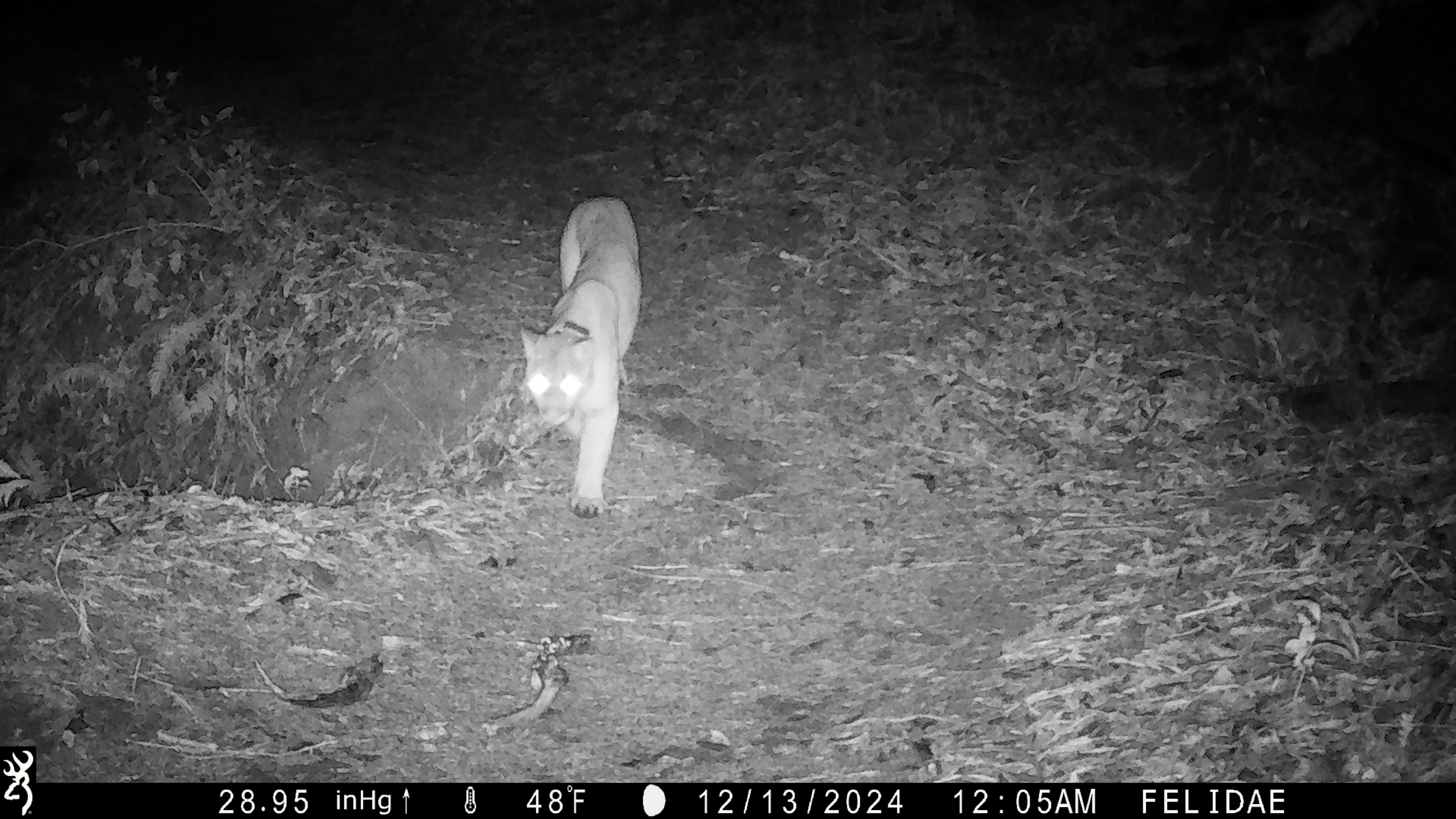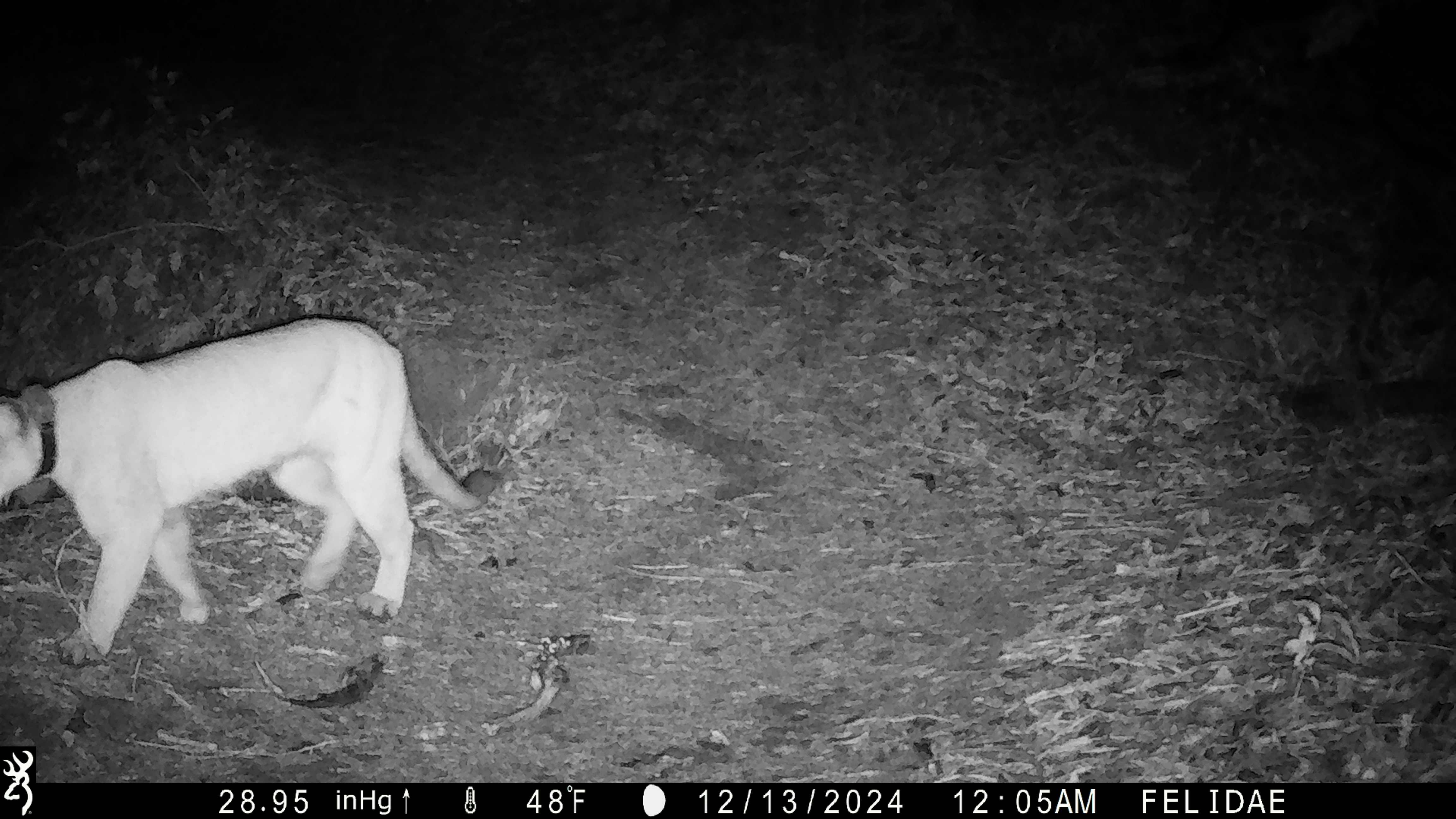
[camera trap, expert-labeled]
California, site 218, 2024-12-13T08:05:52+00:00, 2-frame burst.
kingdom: Animalia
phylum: Chordata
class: Mammalia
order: Carnivora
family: Felidae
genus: Puma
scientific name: Puma concolor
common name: puma